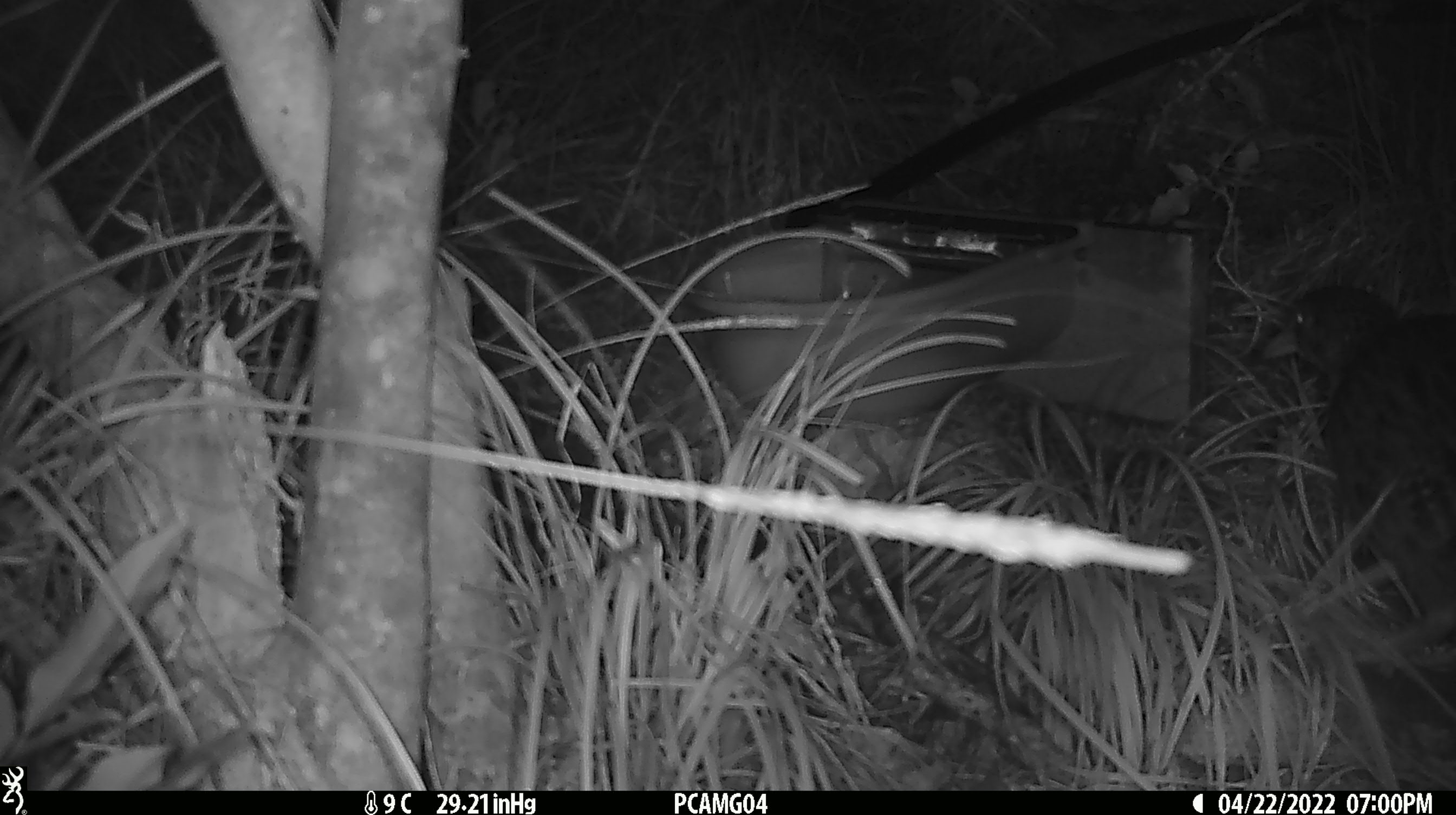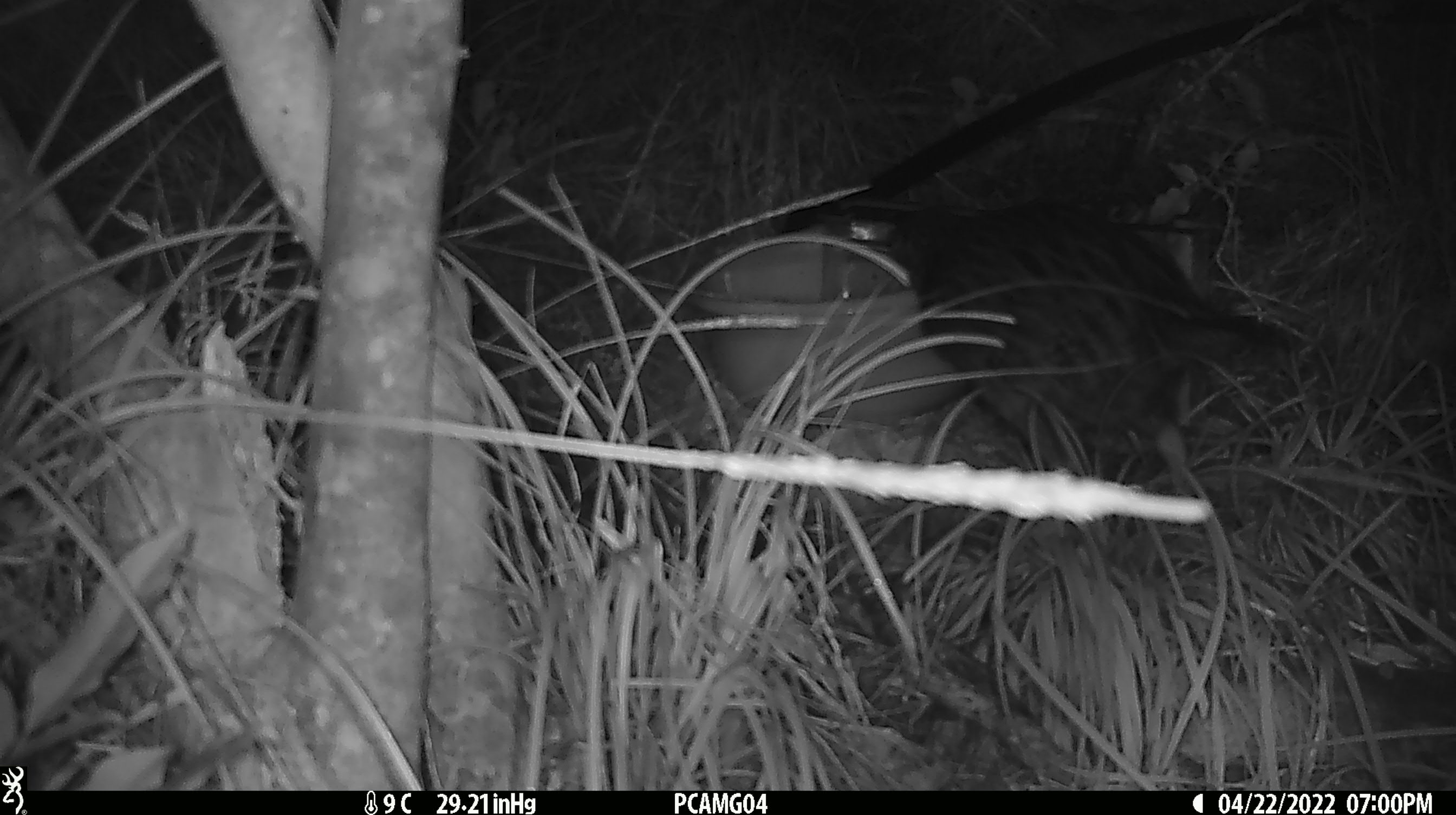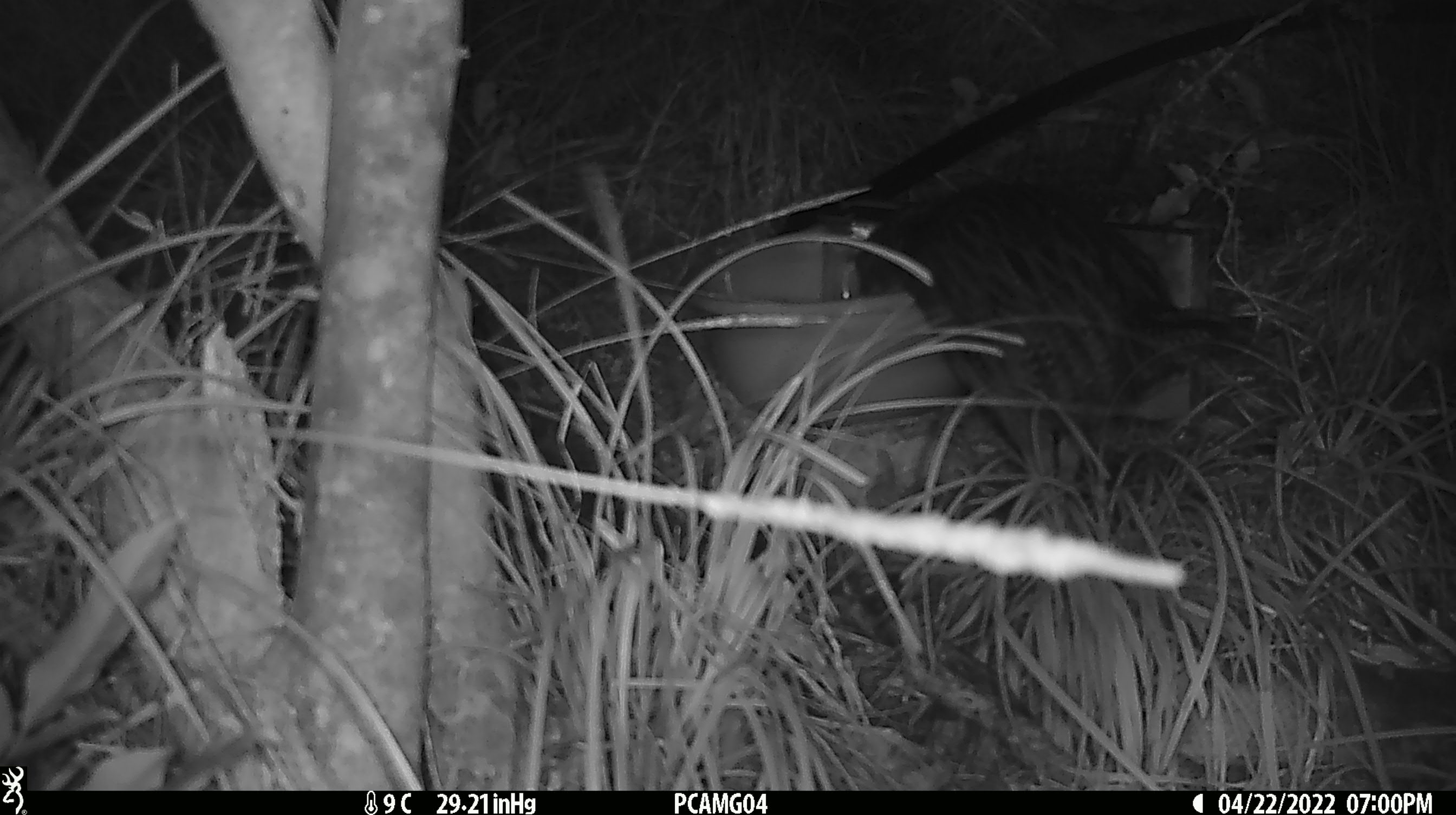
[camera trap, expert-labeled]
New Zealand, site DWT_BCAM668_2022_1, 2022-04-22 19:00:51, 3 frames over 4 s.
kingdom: Animalia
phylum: Chordata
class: Aves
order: Gruiformes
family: Rallidae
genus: Gallirallus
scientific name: Gallirallus australis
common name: weka